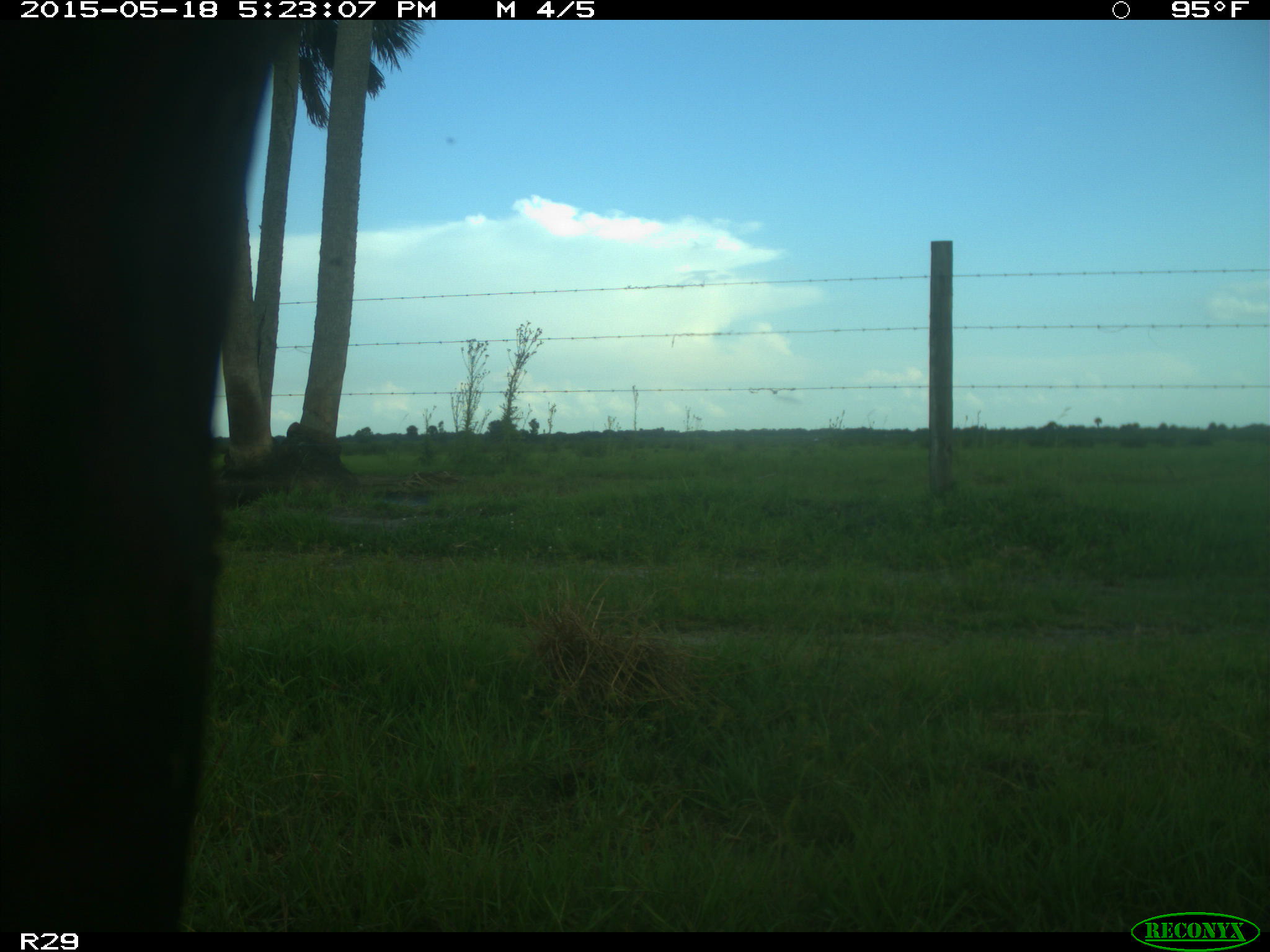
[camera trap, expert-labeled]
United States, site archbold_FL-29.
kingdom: Animalia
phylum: Chordata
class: Mammalia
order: Artiodactyla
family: Bovidae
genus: Bos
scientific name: Bos taurus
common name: domestic cow